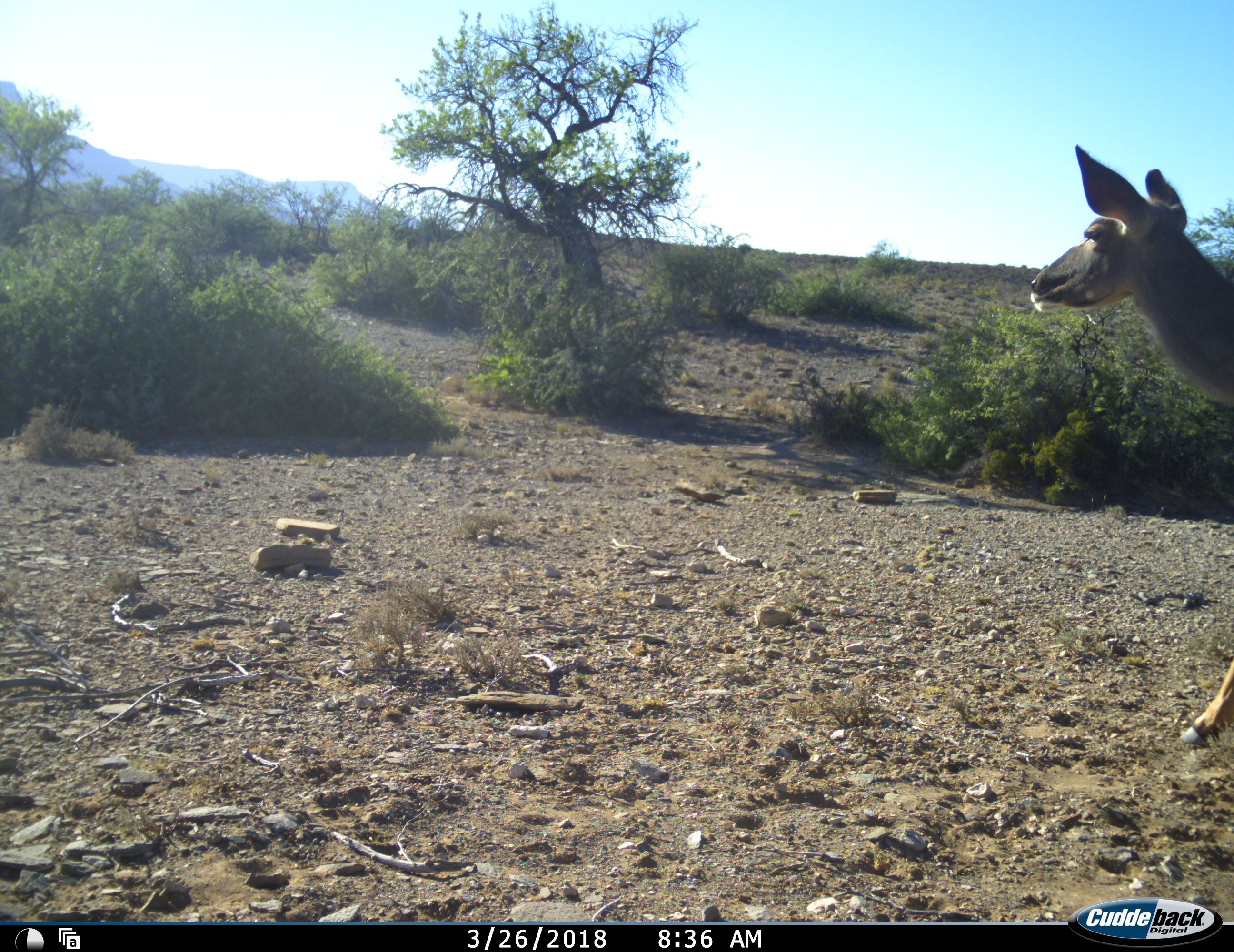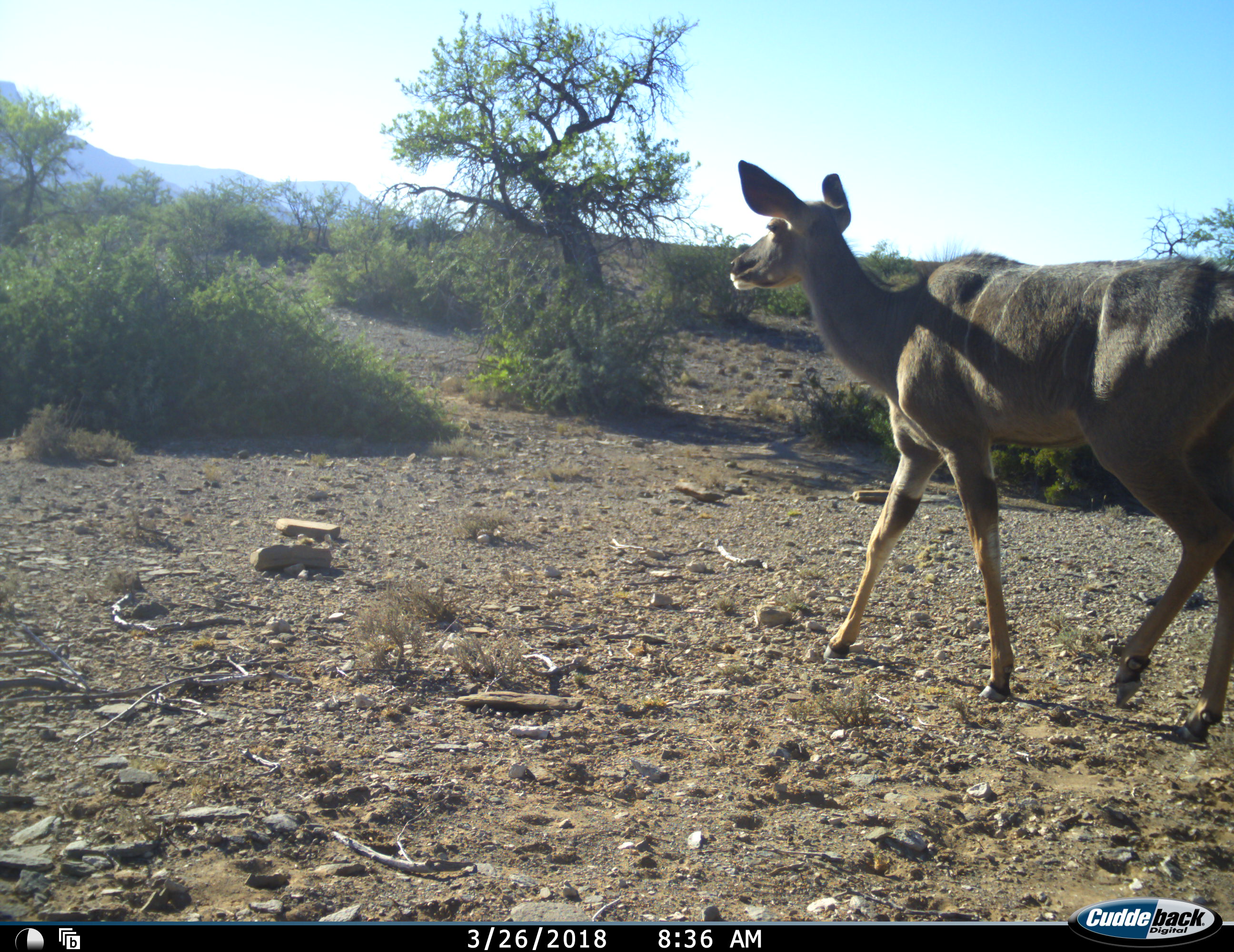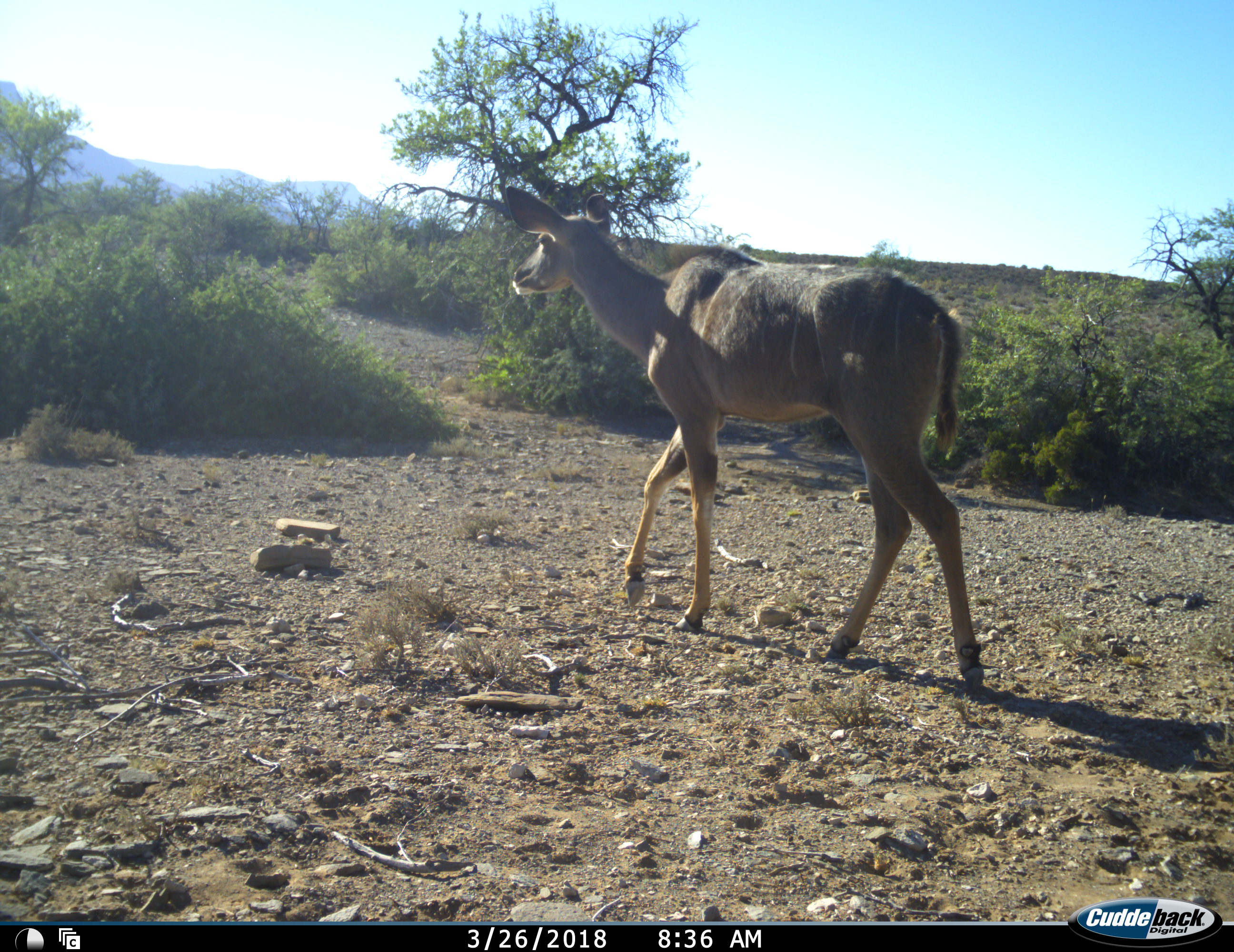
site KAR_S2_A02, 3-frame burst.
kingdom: Animalia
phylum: Chordata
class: Mammalia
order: Artiodactyla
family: Bovidae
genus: Tragelaphus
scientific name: Tragelaphus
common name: kudu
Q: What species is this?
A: Kudu (Tragelaphus).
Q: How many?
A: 1.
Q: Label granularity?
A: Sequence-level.